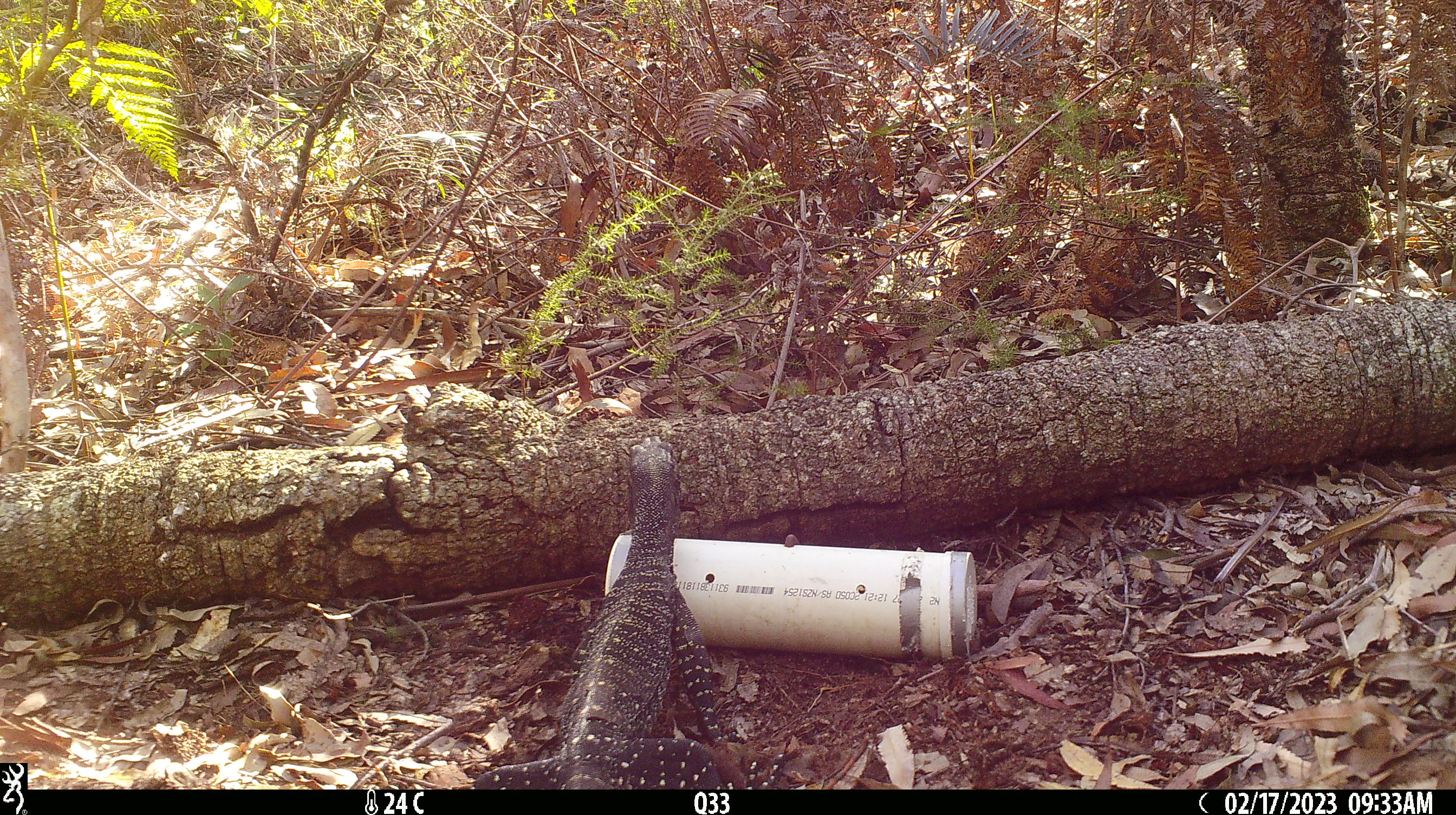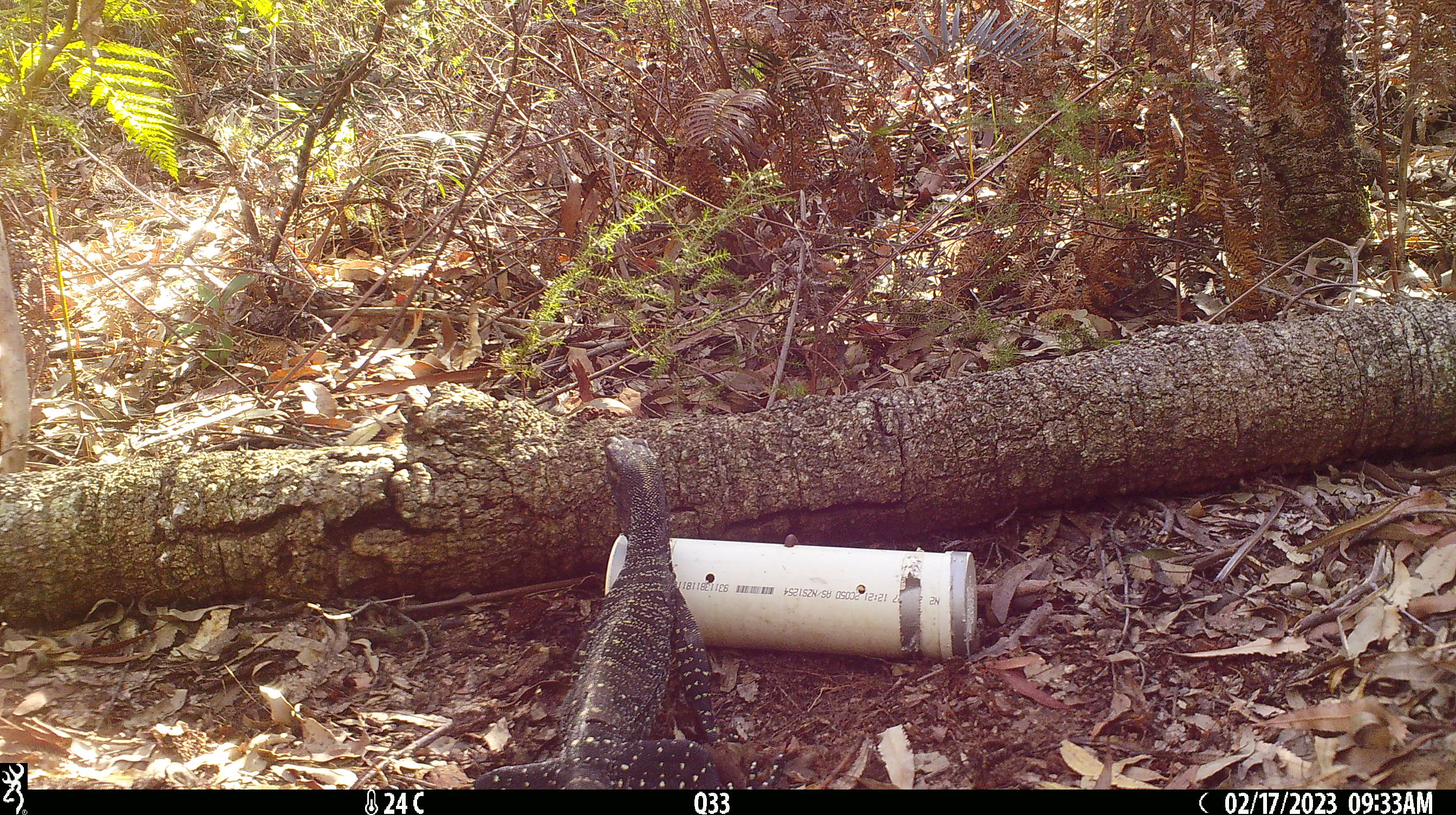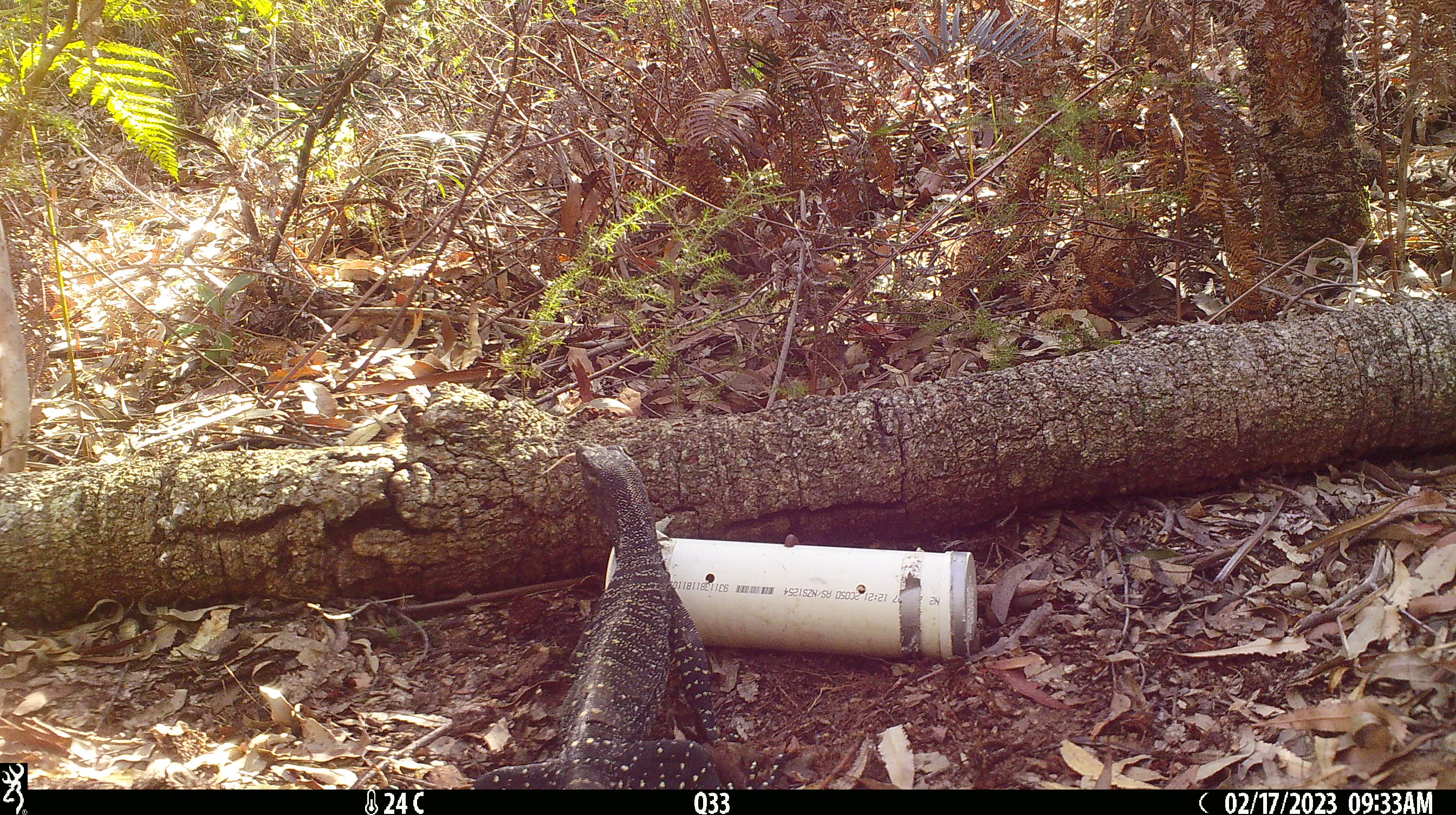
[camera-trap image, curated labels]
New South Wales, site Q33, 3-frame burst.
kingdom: Animalia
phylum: Chordata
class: Reptilia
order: Squamata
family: Varanidae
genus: Varanus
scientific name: Varanus varius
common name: lace monitor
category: goanna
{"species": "goanna (lace monitor) (Varanus varius)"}